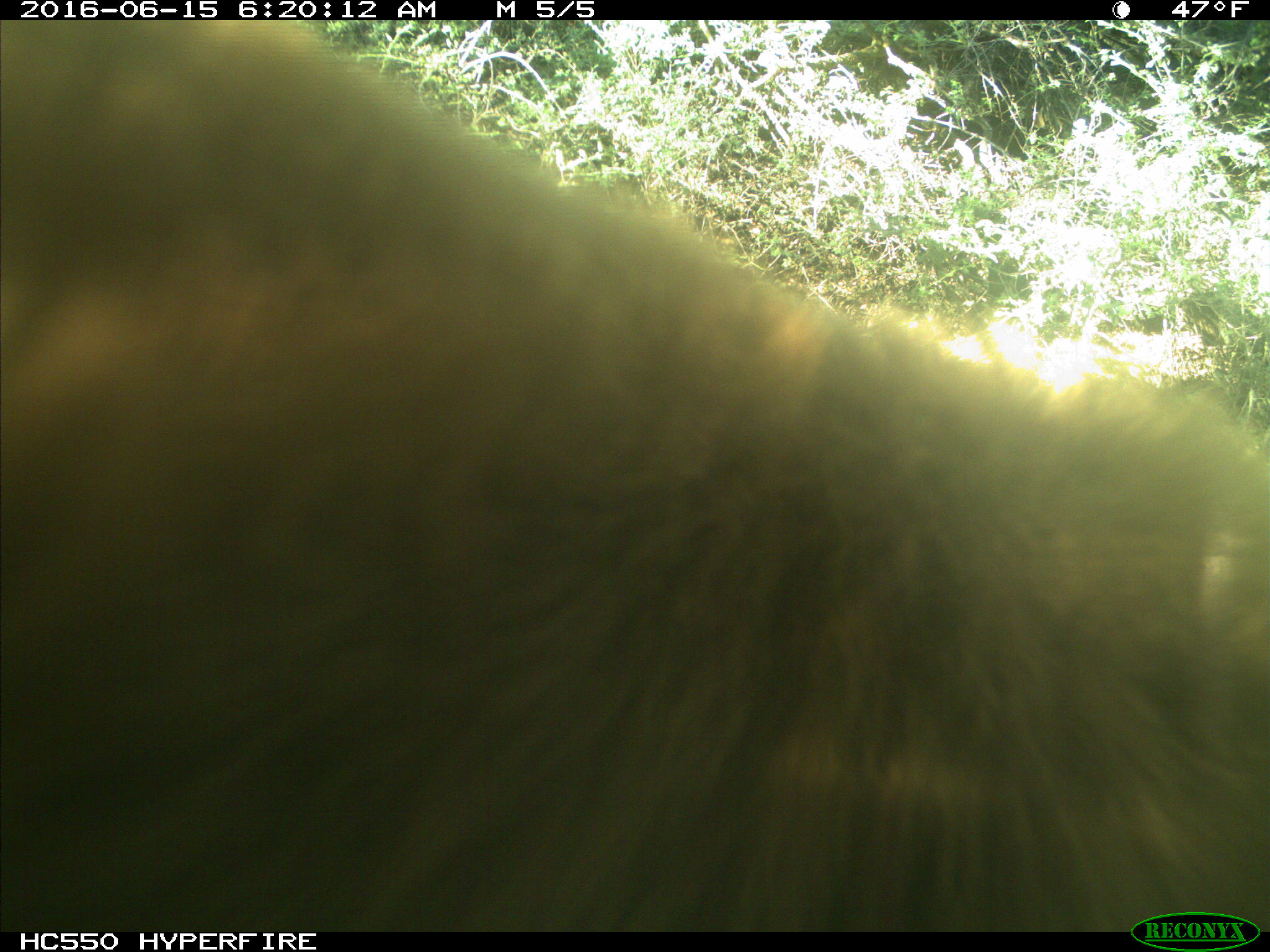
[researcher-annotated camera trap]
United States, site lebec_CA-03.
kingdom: Animalia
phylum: Chordata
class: Mammalia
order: Carnivora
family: Ursidae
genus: Ursus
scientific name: Ursus americanus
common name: american black bear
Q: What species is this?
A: Ursus americanus (american black bear).